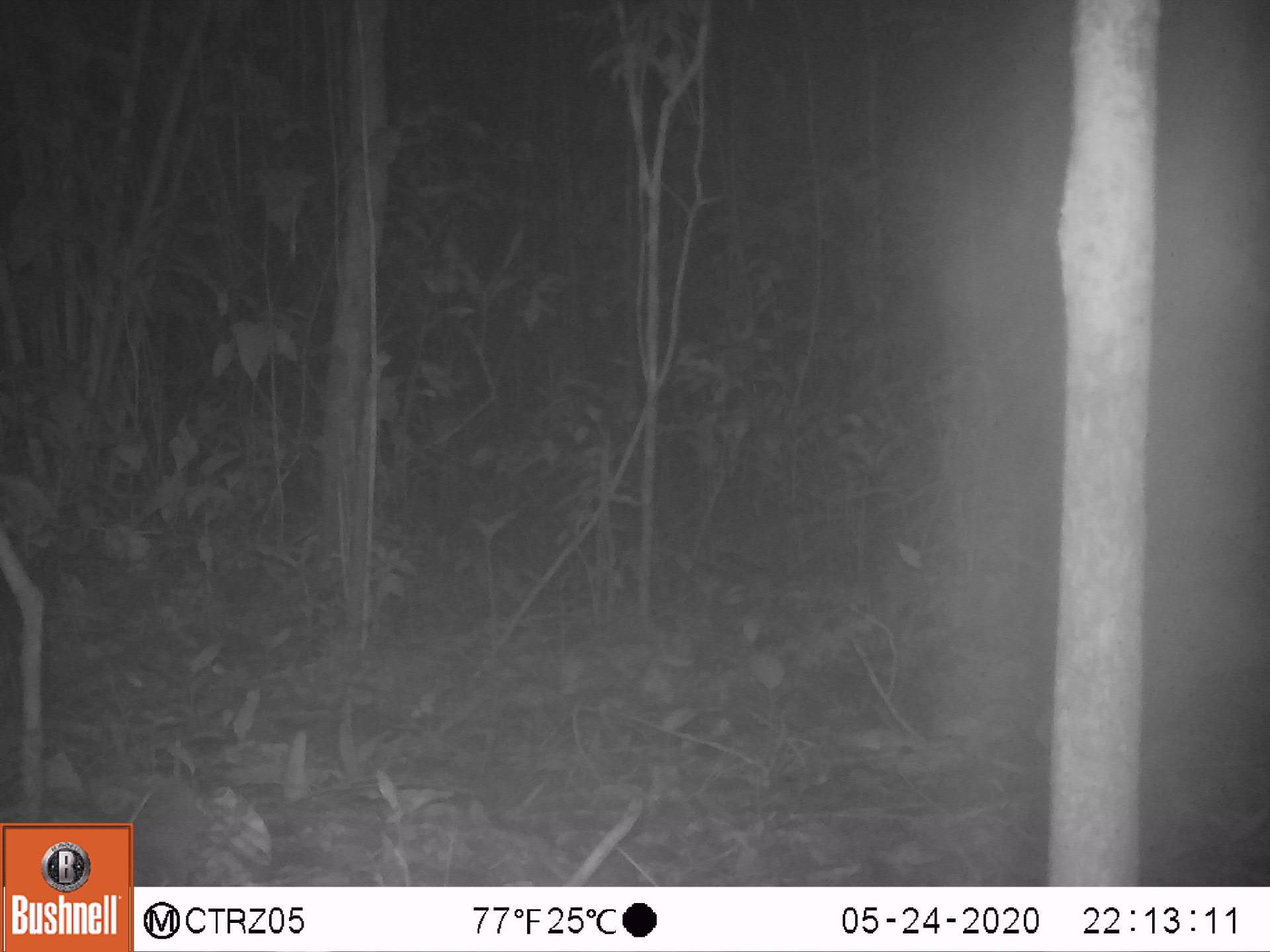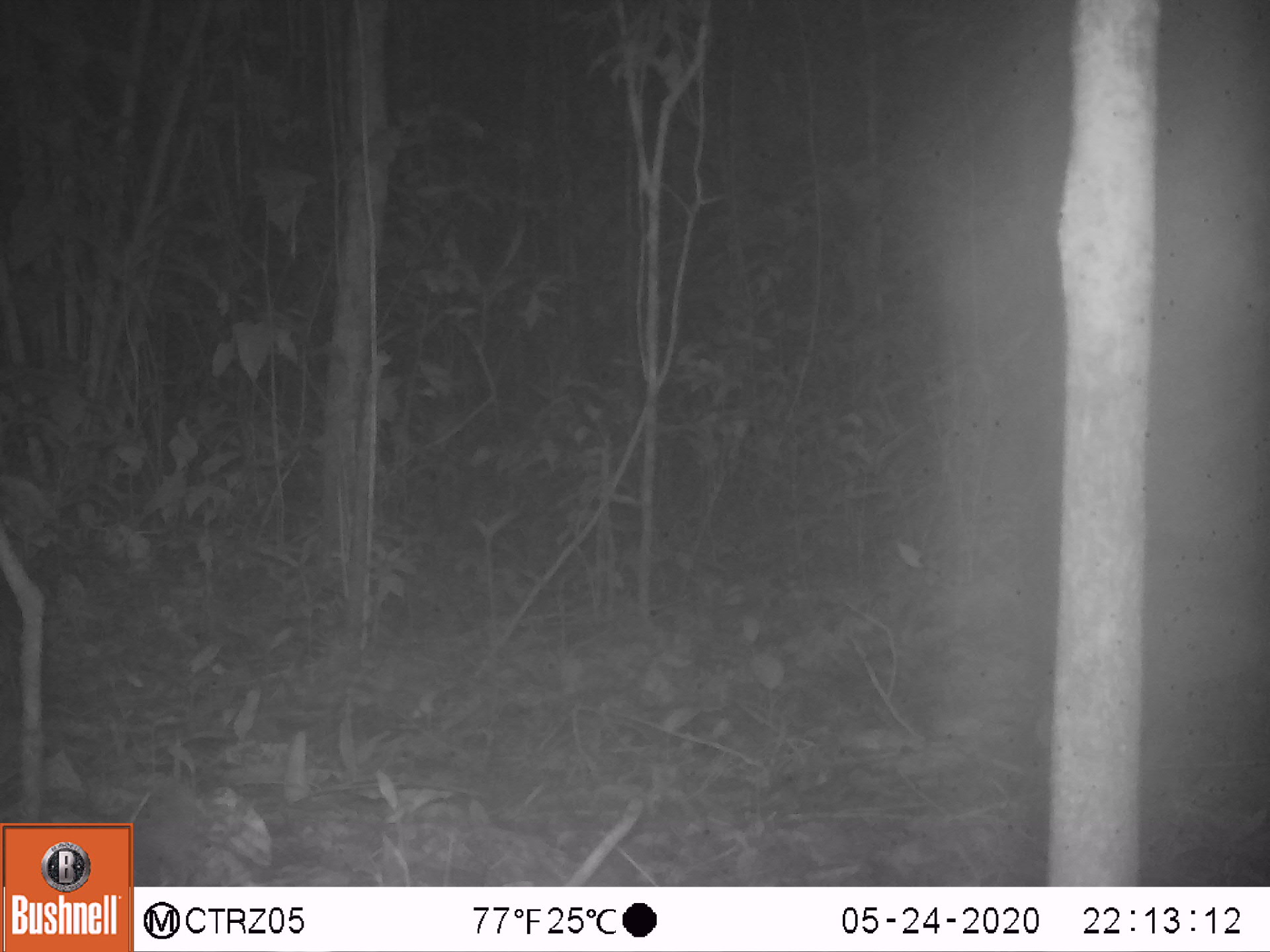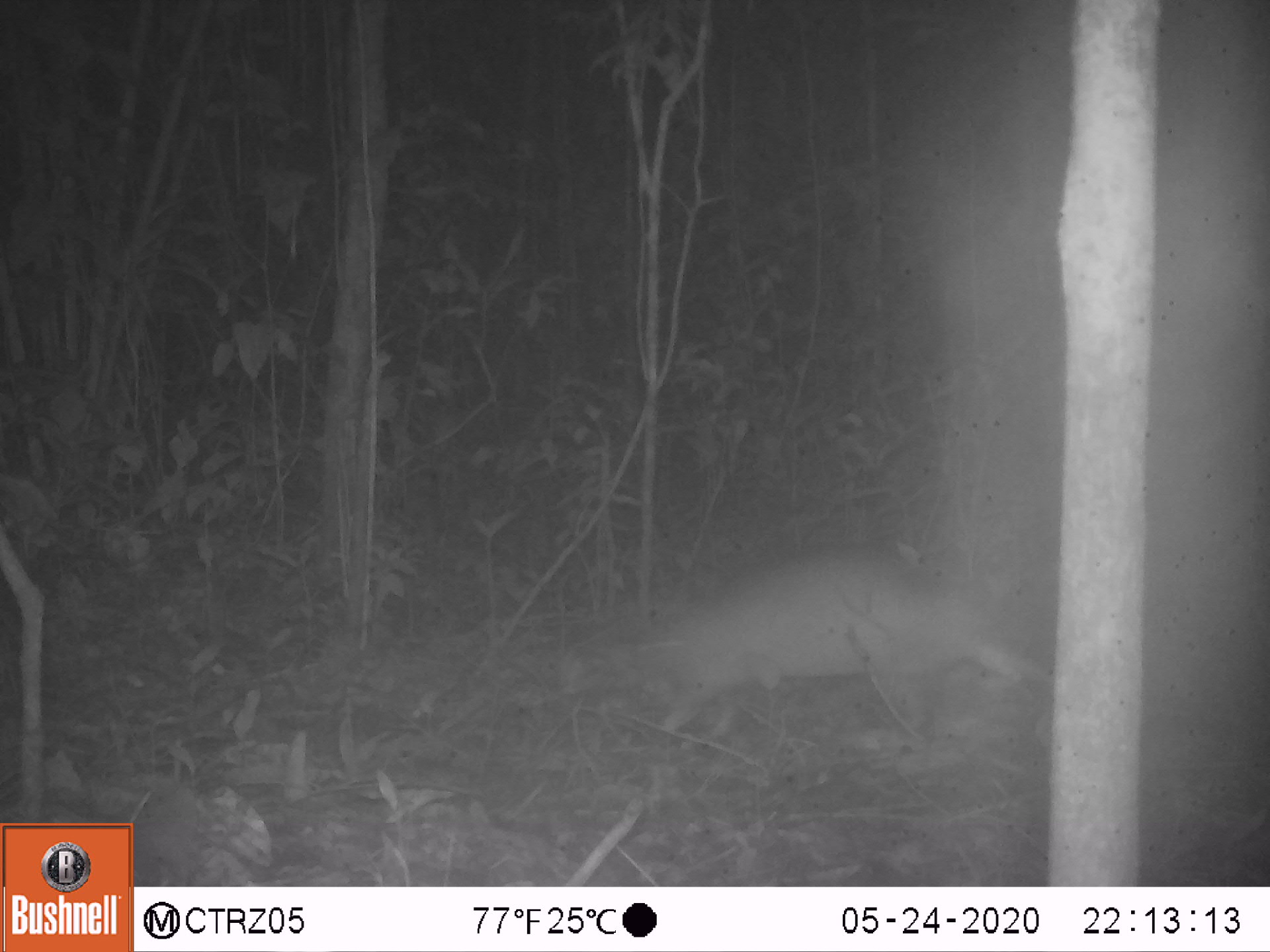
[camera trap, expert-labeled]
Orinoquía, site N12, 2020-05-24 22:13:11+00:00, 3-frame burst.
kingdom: Animalia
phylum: Chordata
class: Mammalia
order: Cingulata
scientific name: Cingulata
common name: armadillo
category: unknown armadillo